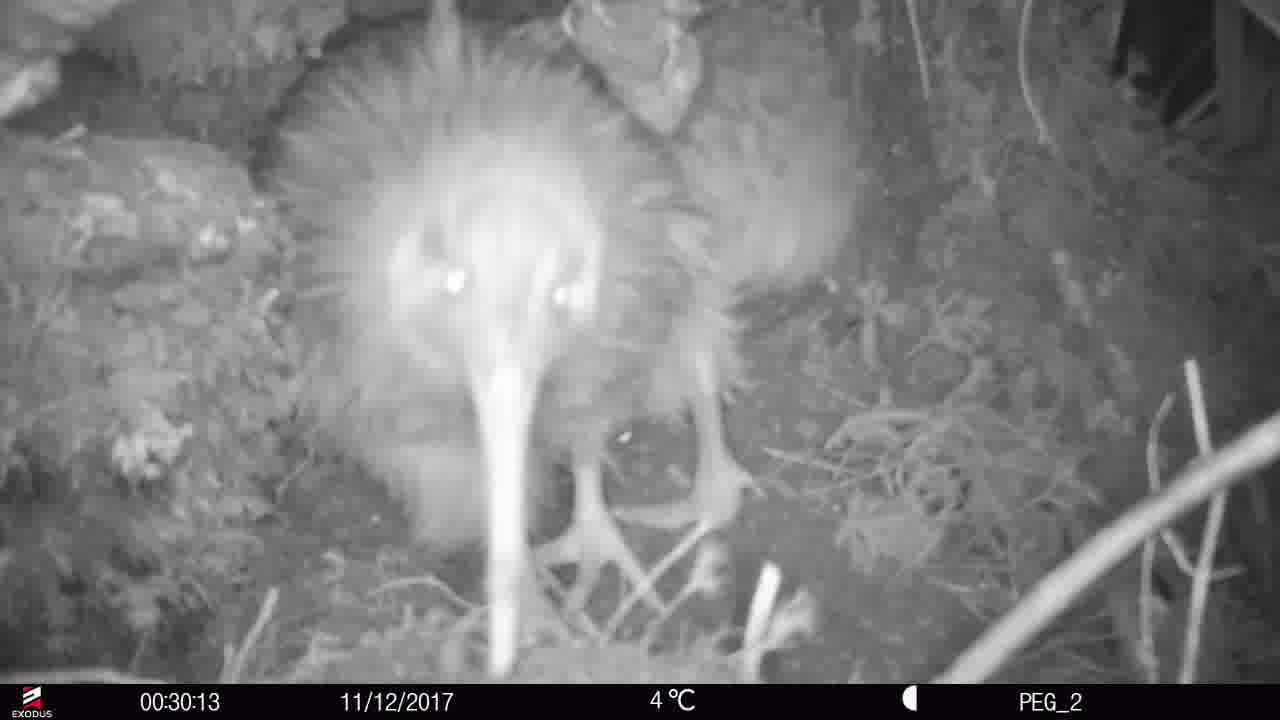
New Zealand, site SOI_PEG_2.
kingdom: Animalia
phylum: Chordata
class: Aves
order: Apterygiformes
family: Apterygidae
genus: Apteryx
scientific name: Apteryx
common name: kiwi